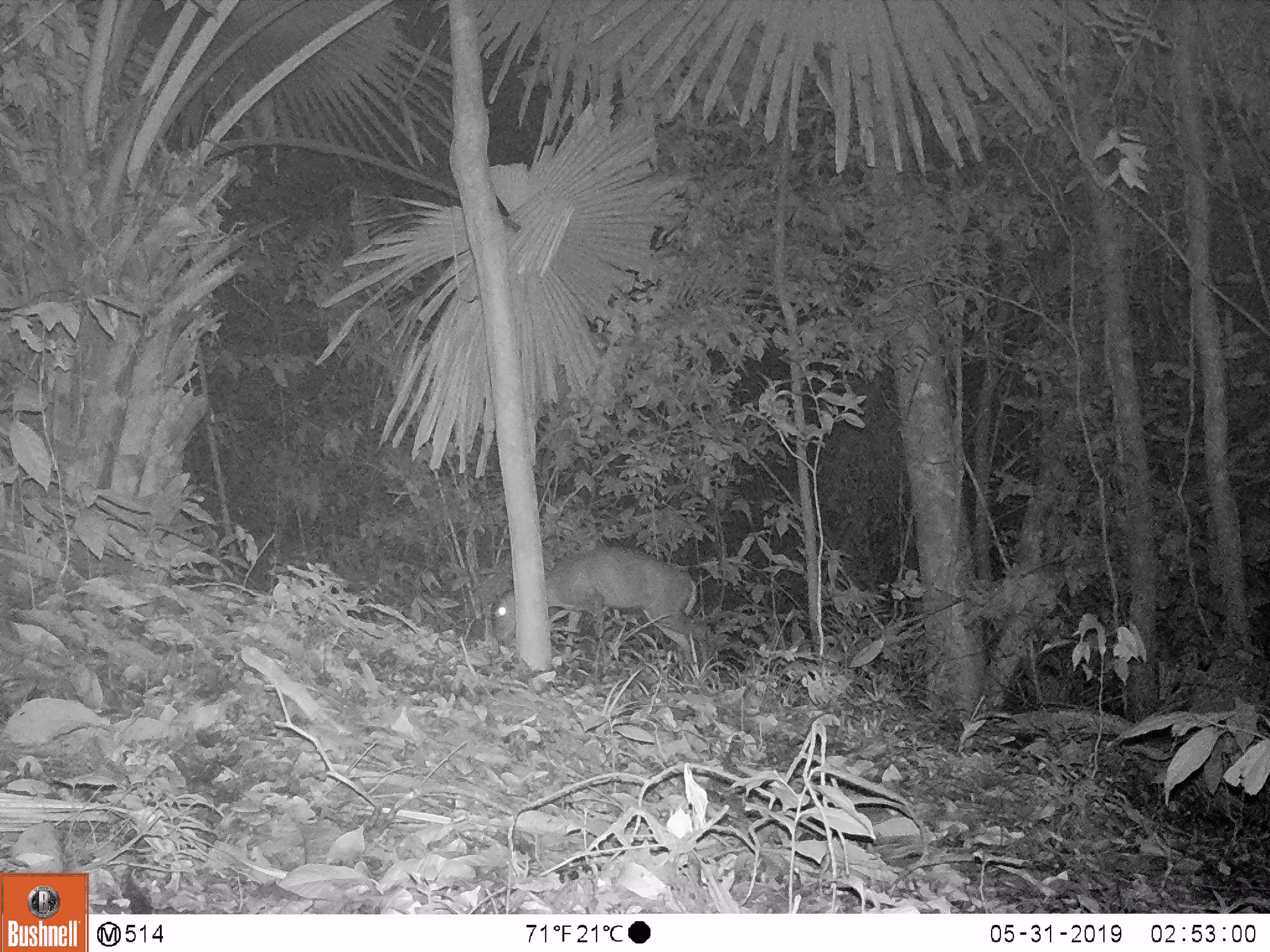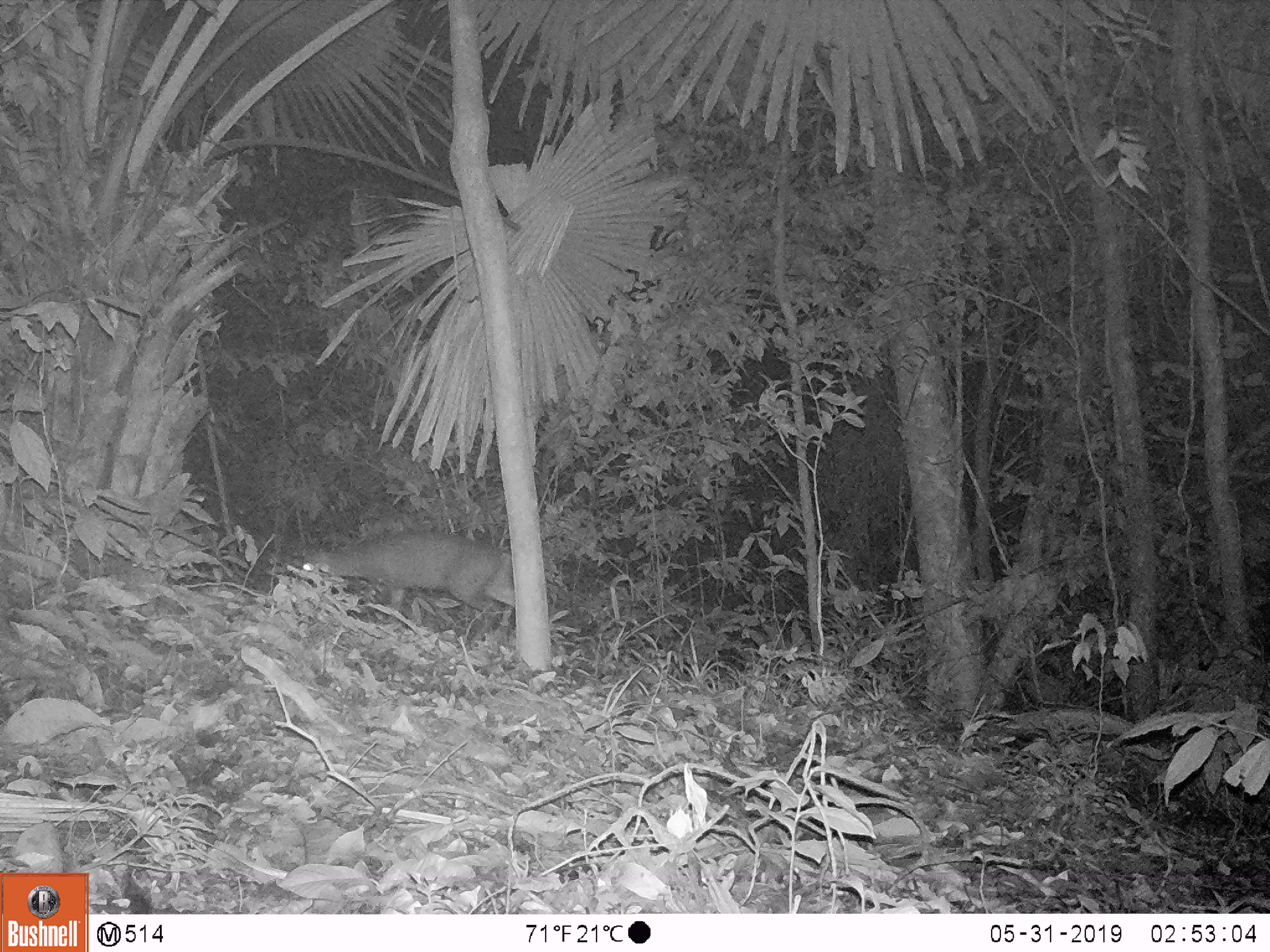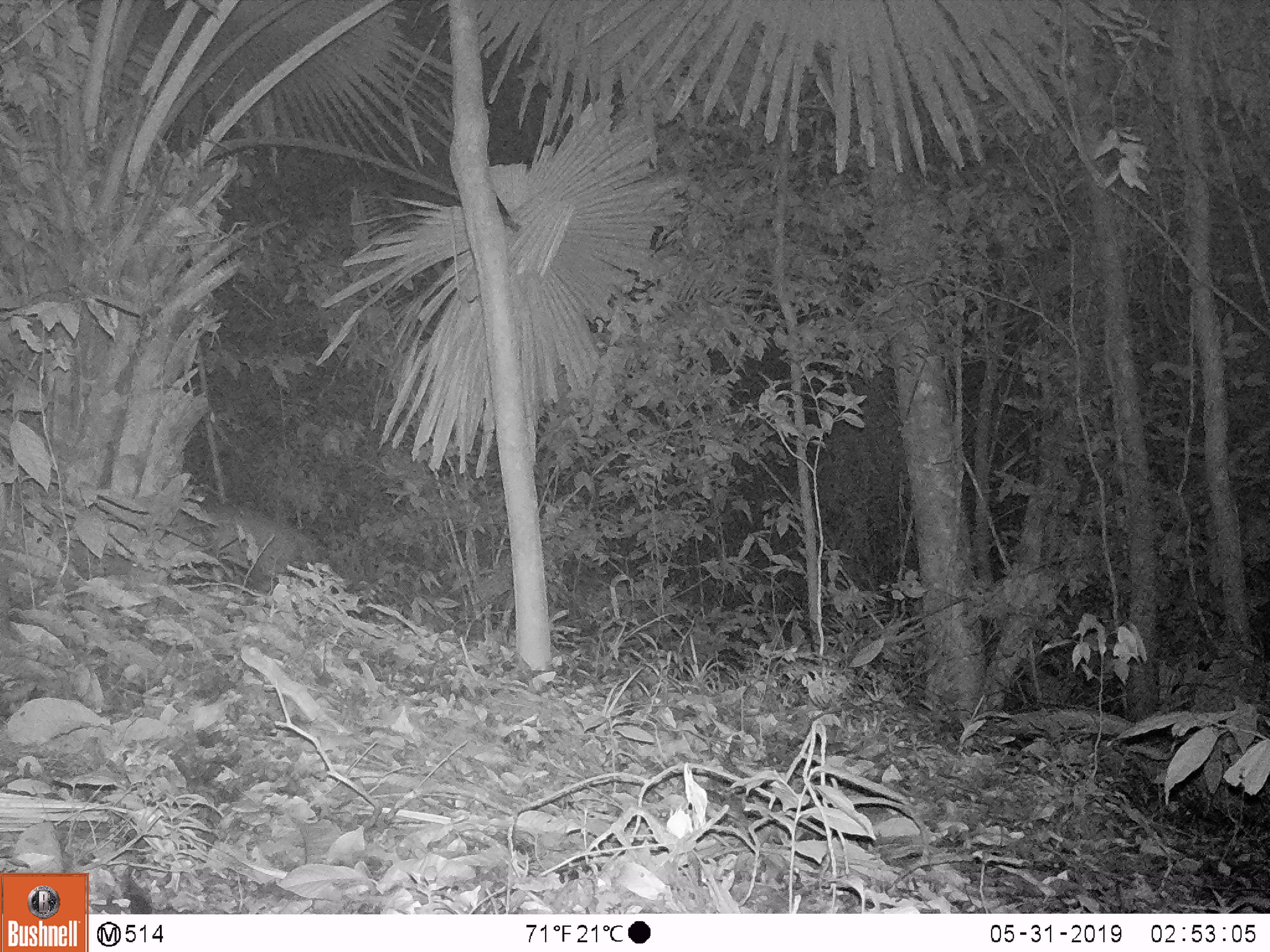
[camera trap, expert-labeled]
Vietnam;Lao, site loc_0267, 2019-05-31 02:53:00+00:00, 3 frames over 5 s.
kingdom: Animalia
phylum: Chordata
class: Mammalia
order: Artiodactyla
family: Cervidae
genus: Muntiacus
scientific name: Muntiacus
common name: muntjacs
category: unidentified muntjac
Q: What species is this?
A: Unidentified muntjac (muntjacs) (Muntiacus).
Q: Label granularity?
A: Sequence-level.